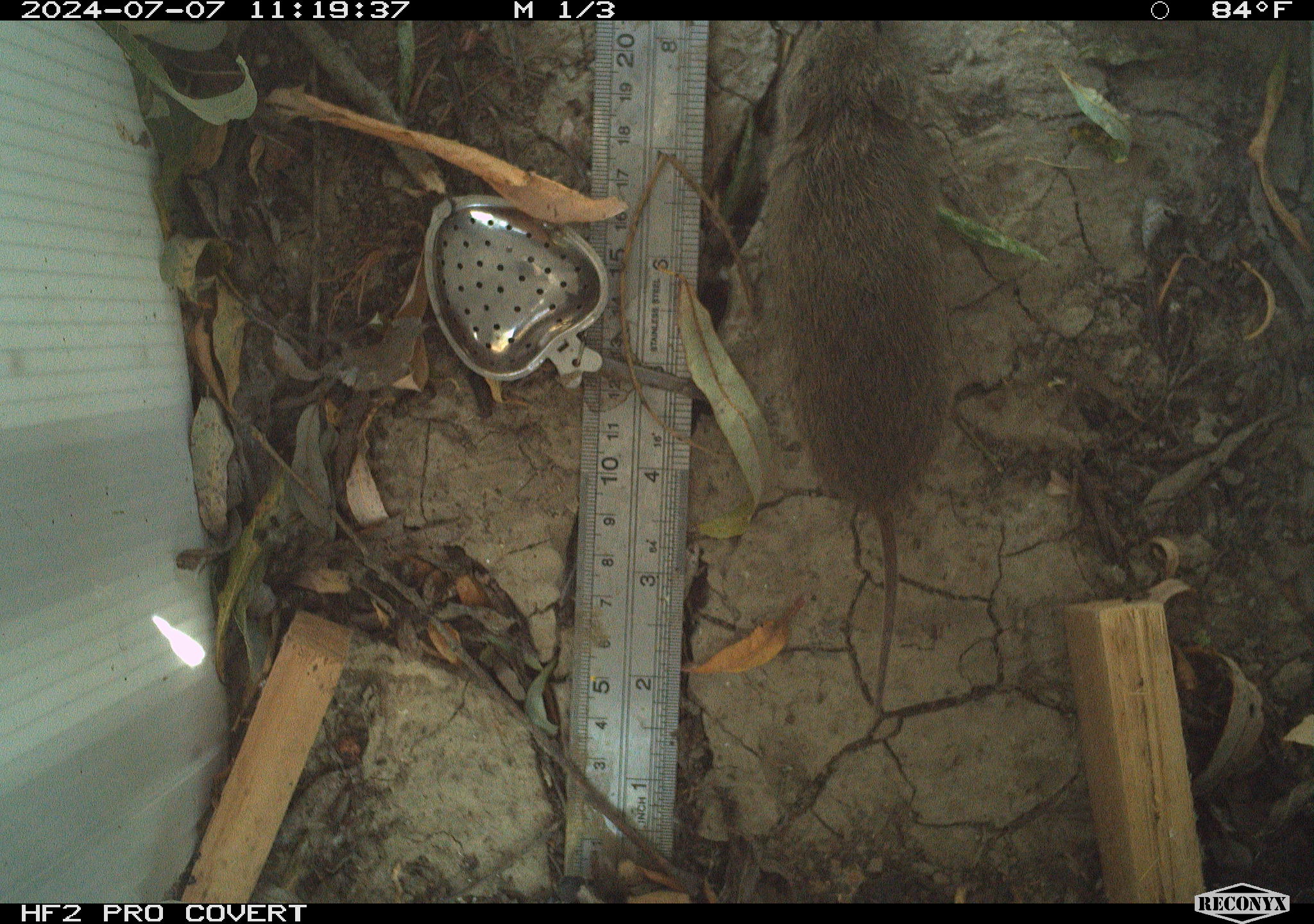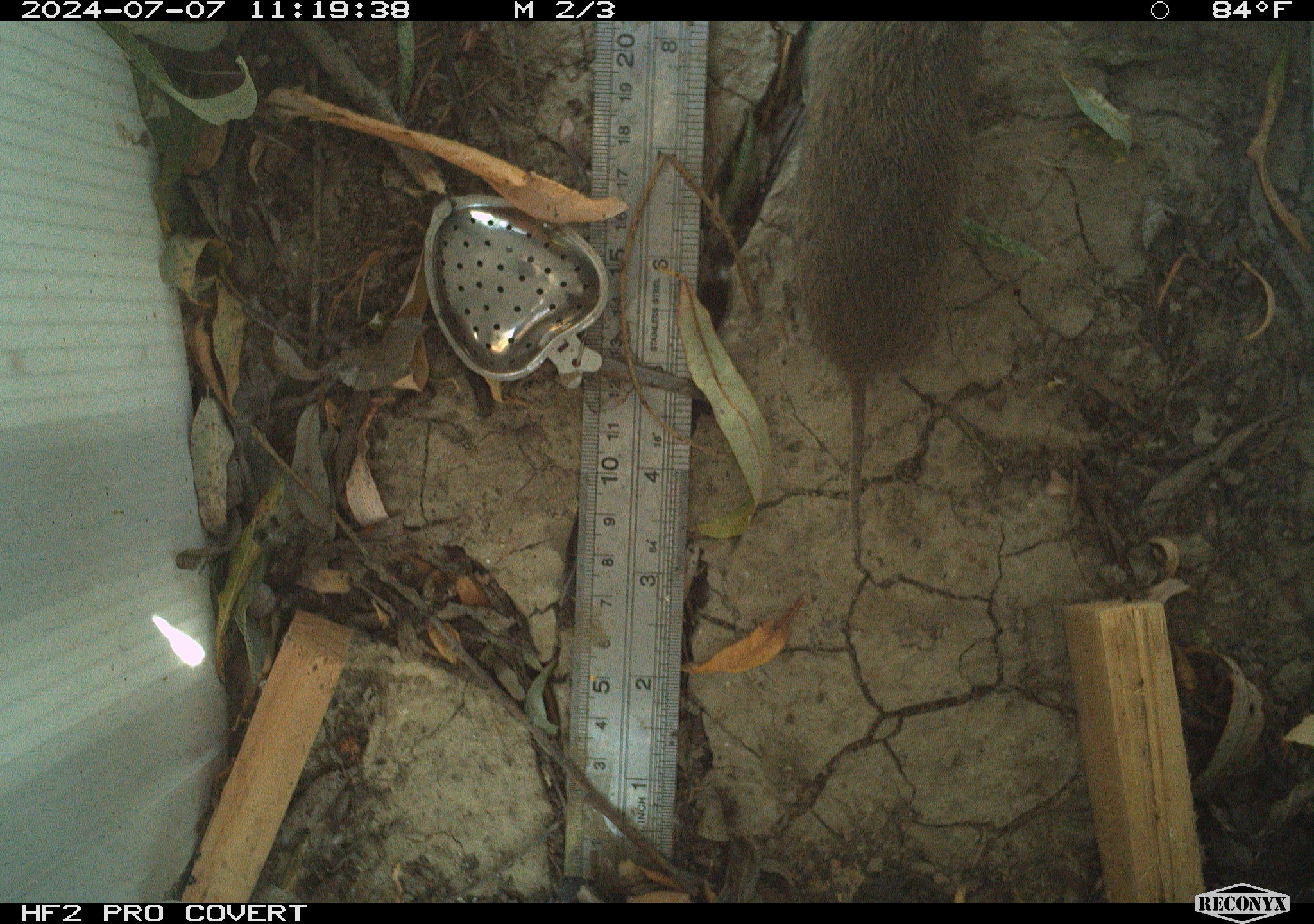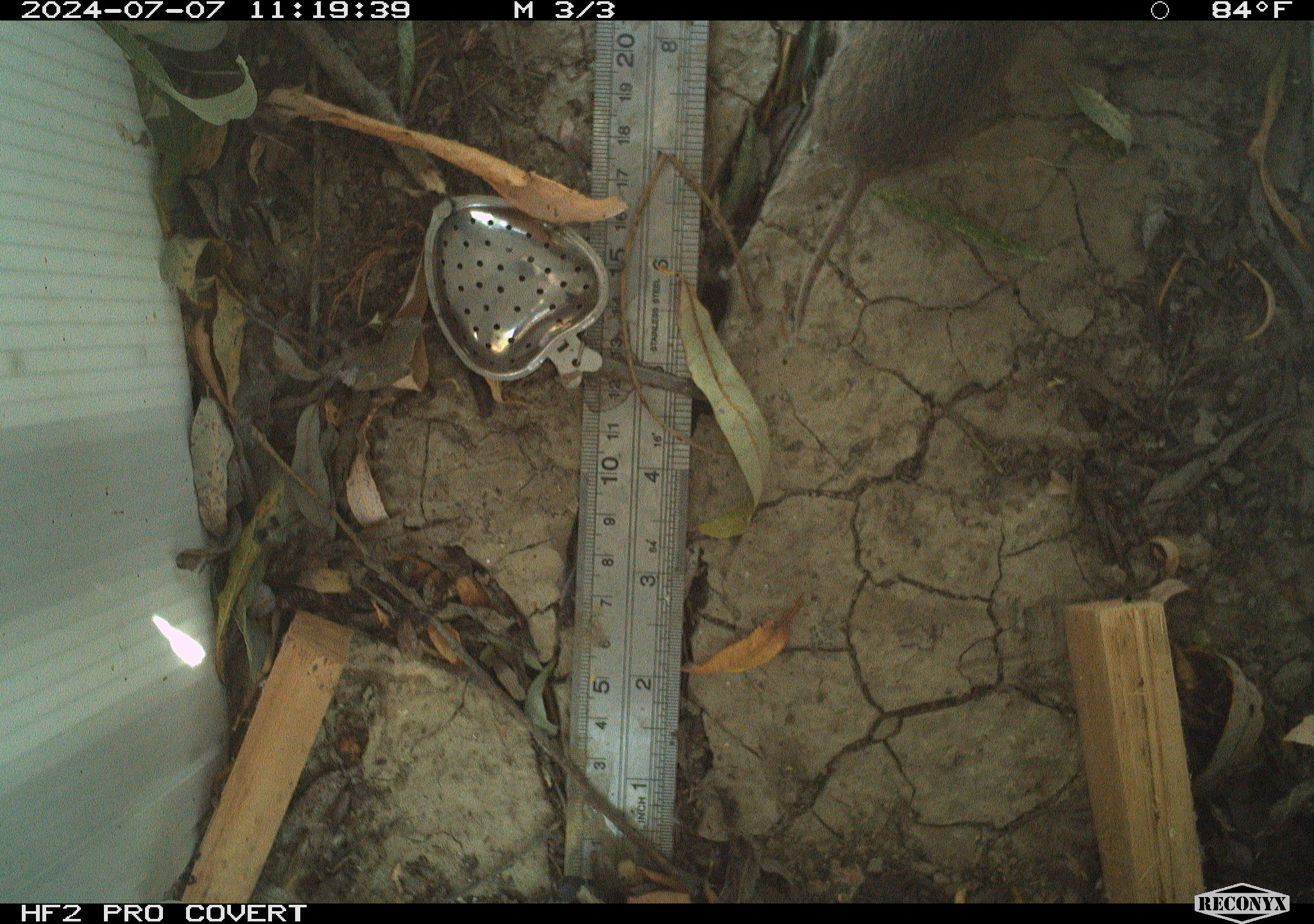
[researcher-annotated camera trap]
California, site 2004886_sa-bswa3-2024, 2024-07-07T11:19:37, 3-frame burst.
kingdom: Animalia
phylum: Chordata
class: Mammalia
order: Rodentia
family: Cricetidae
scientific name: Arvicolinae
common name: voles, lemmings, and muskrats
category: arvicolinae subfamily